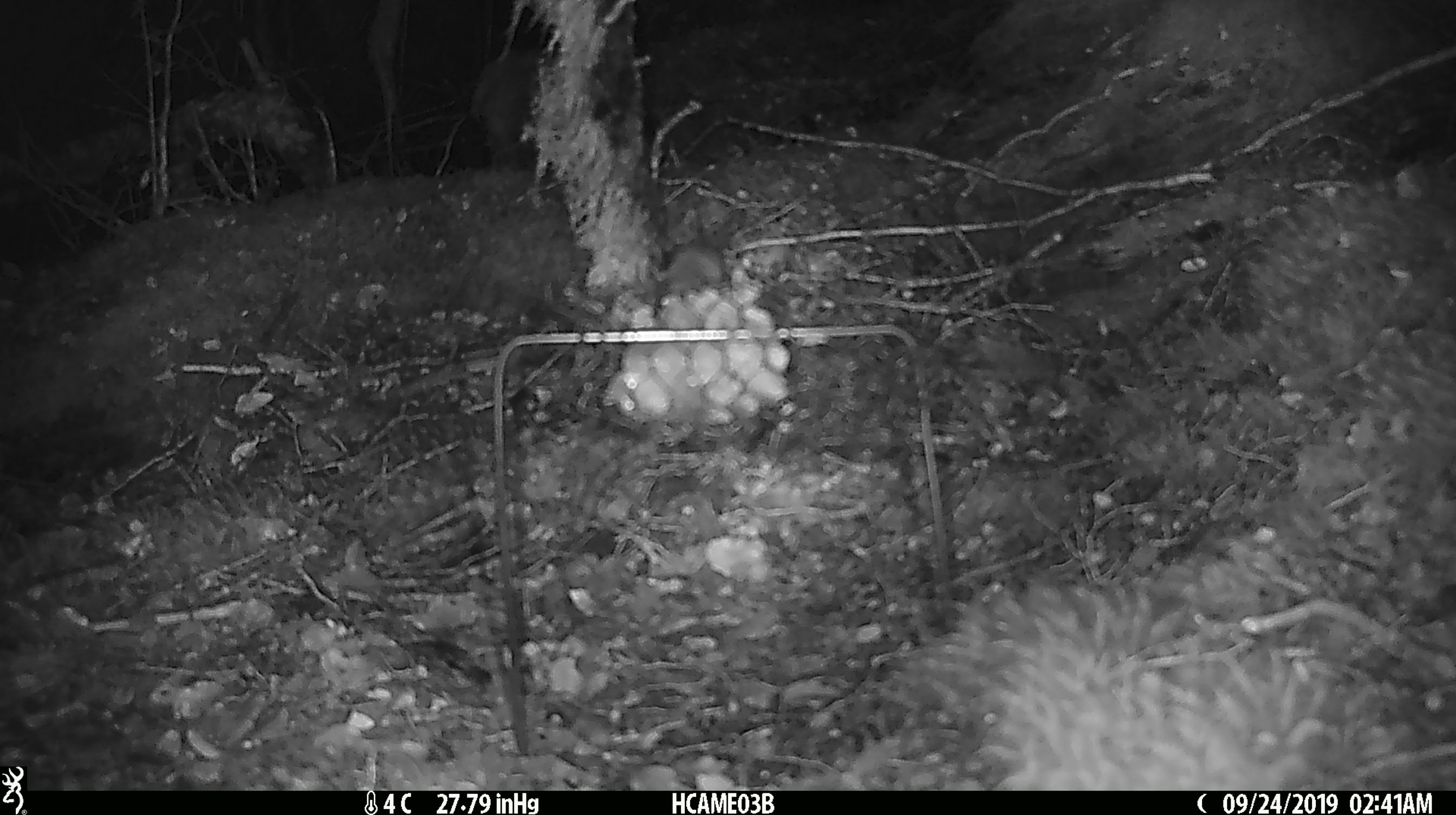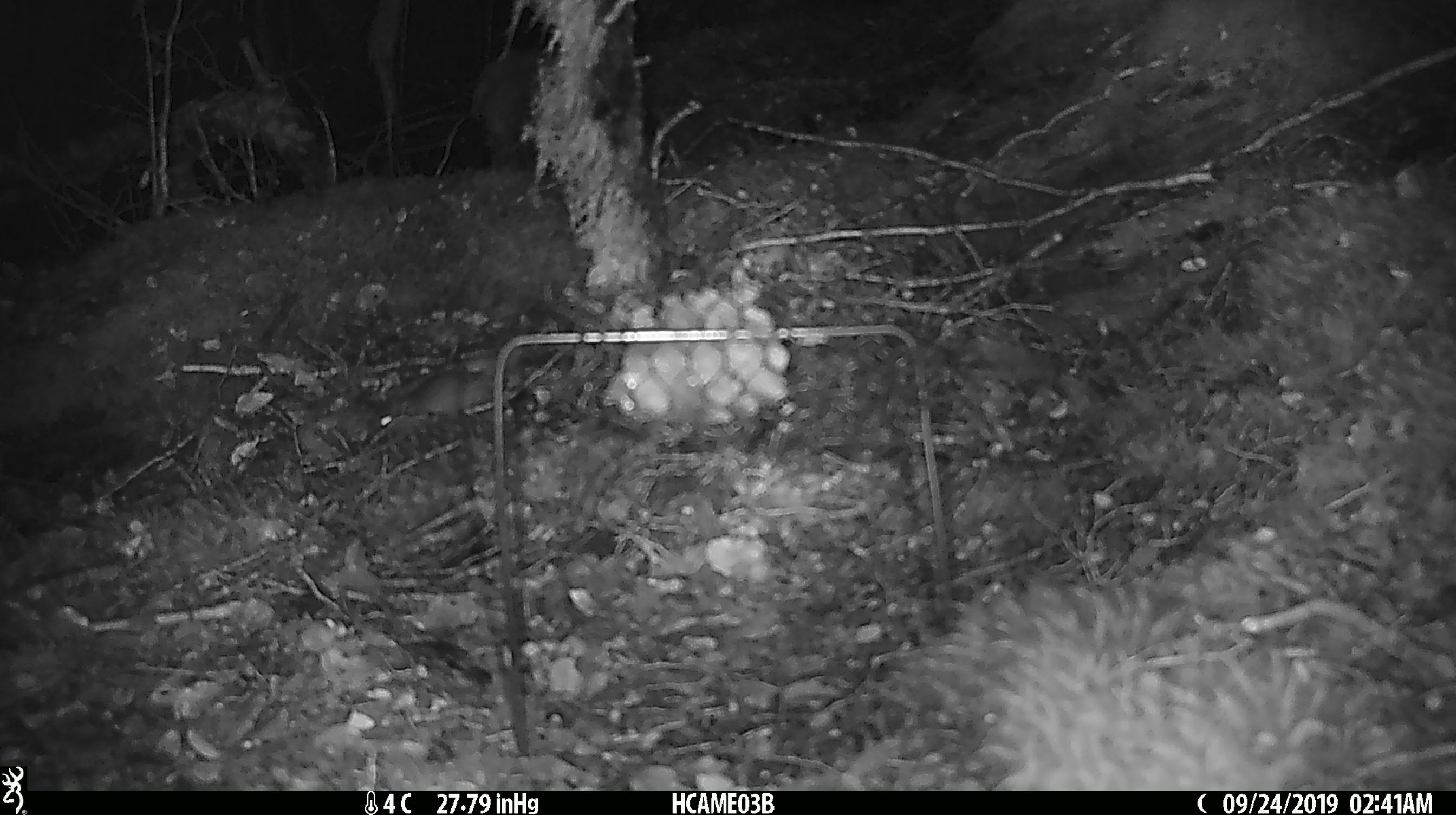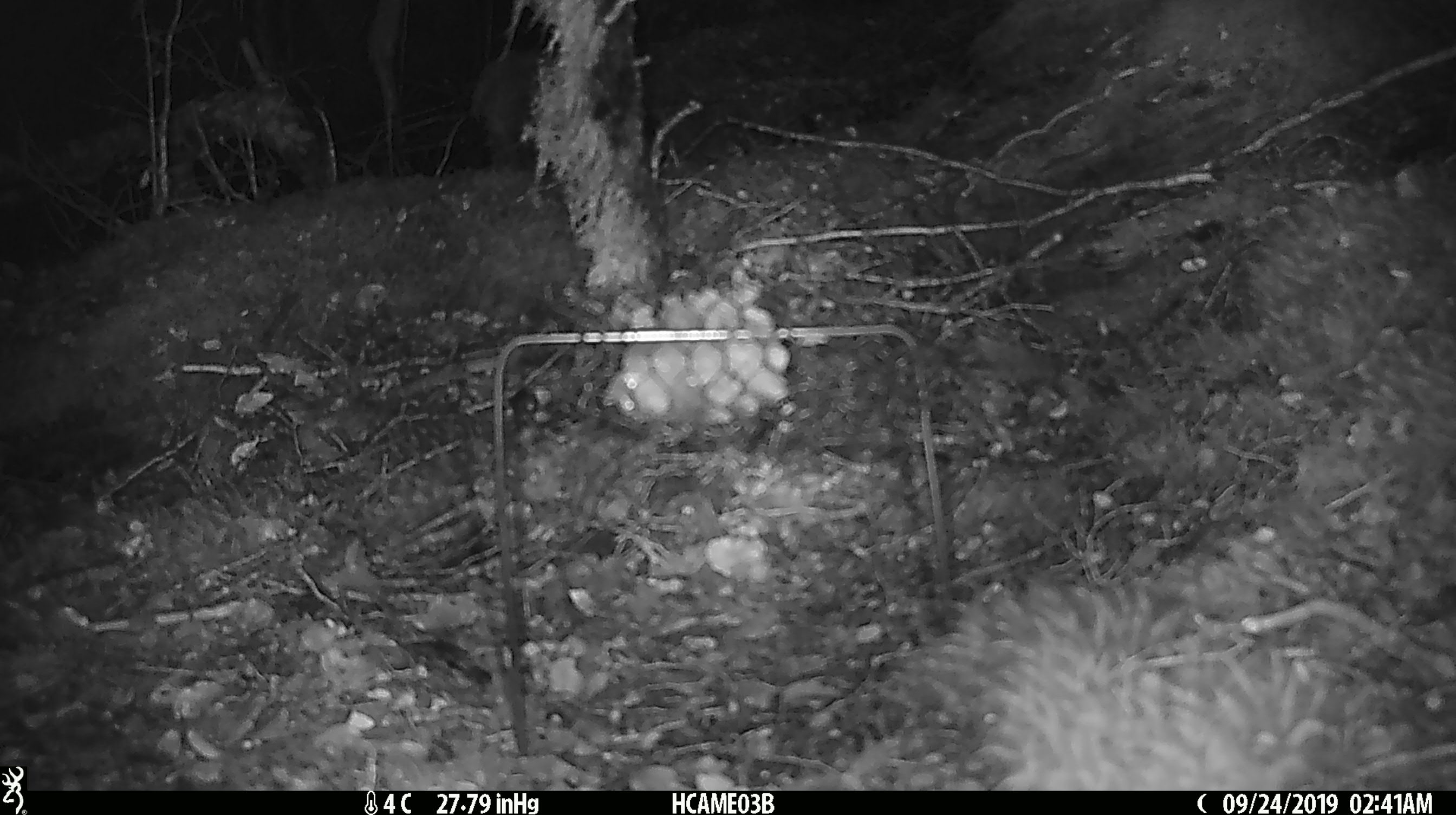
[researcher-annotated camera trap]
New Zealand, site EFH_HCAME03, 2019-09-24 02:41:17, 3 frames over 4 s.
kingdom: Animalia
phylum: Chordata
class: Mammalia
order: Rodentia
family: Muridae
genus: Mus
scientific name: Mus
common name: mouse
Mouse (Mus).